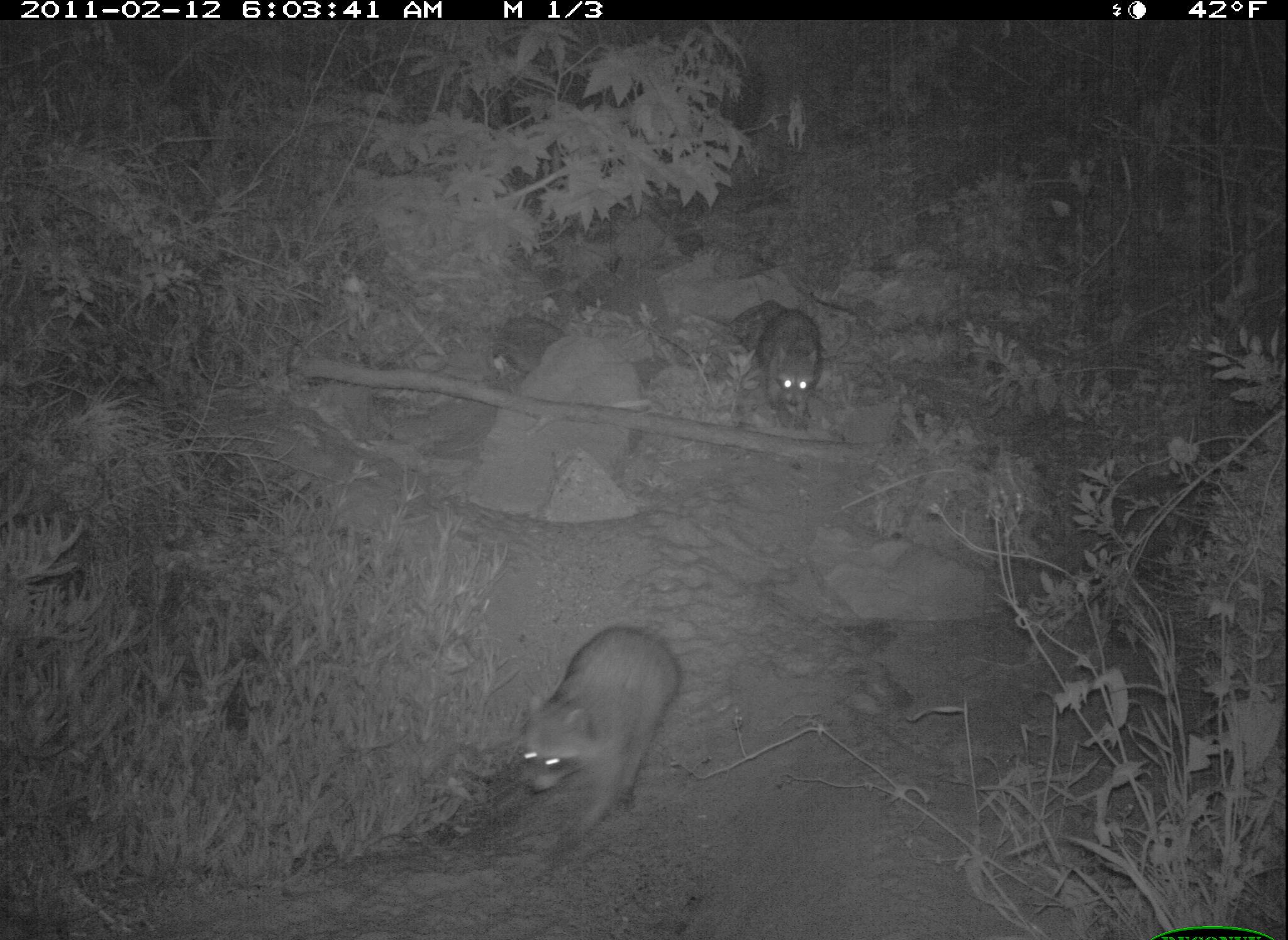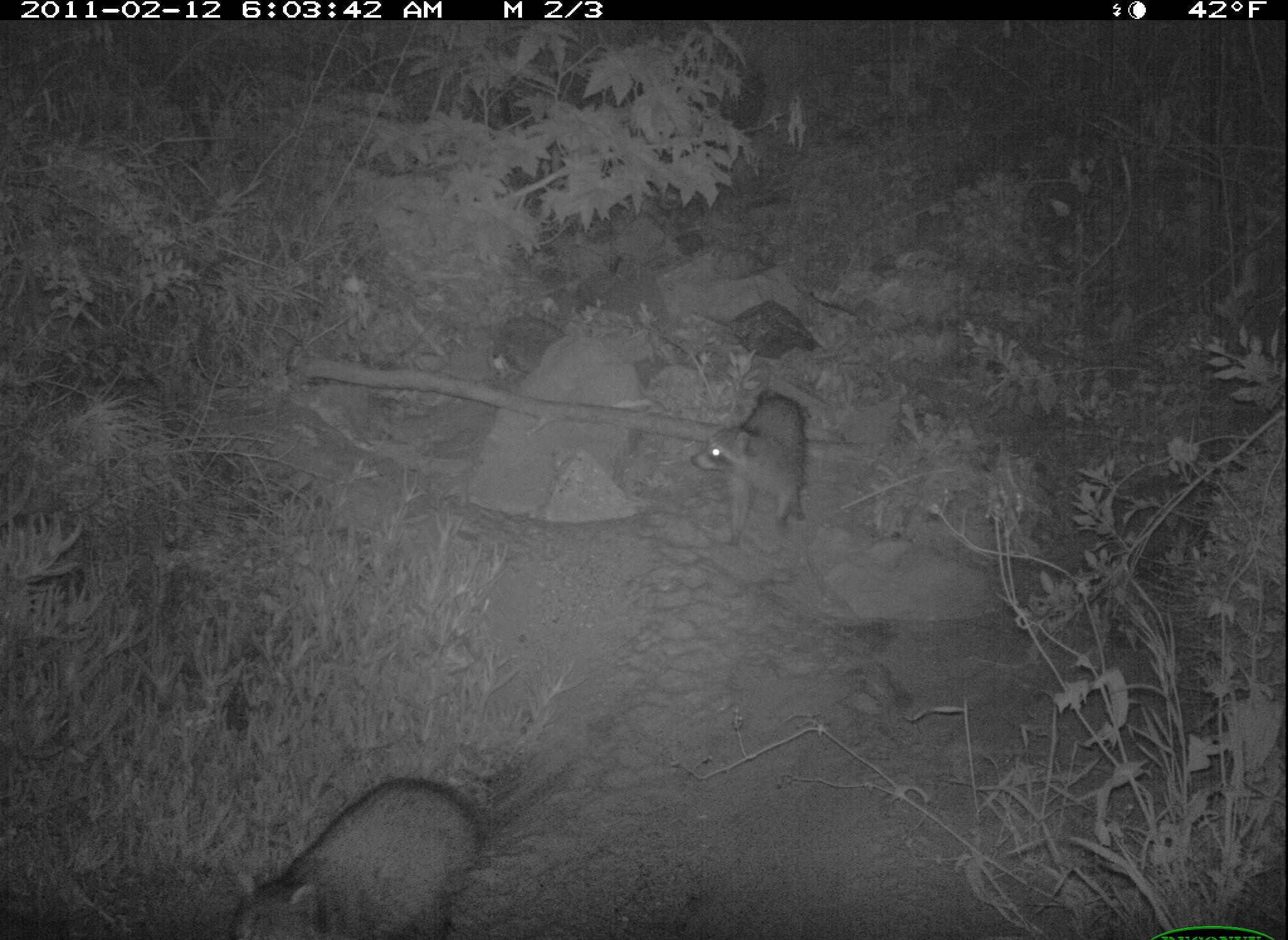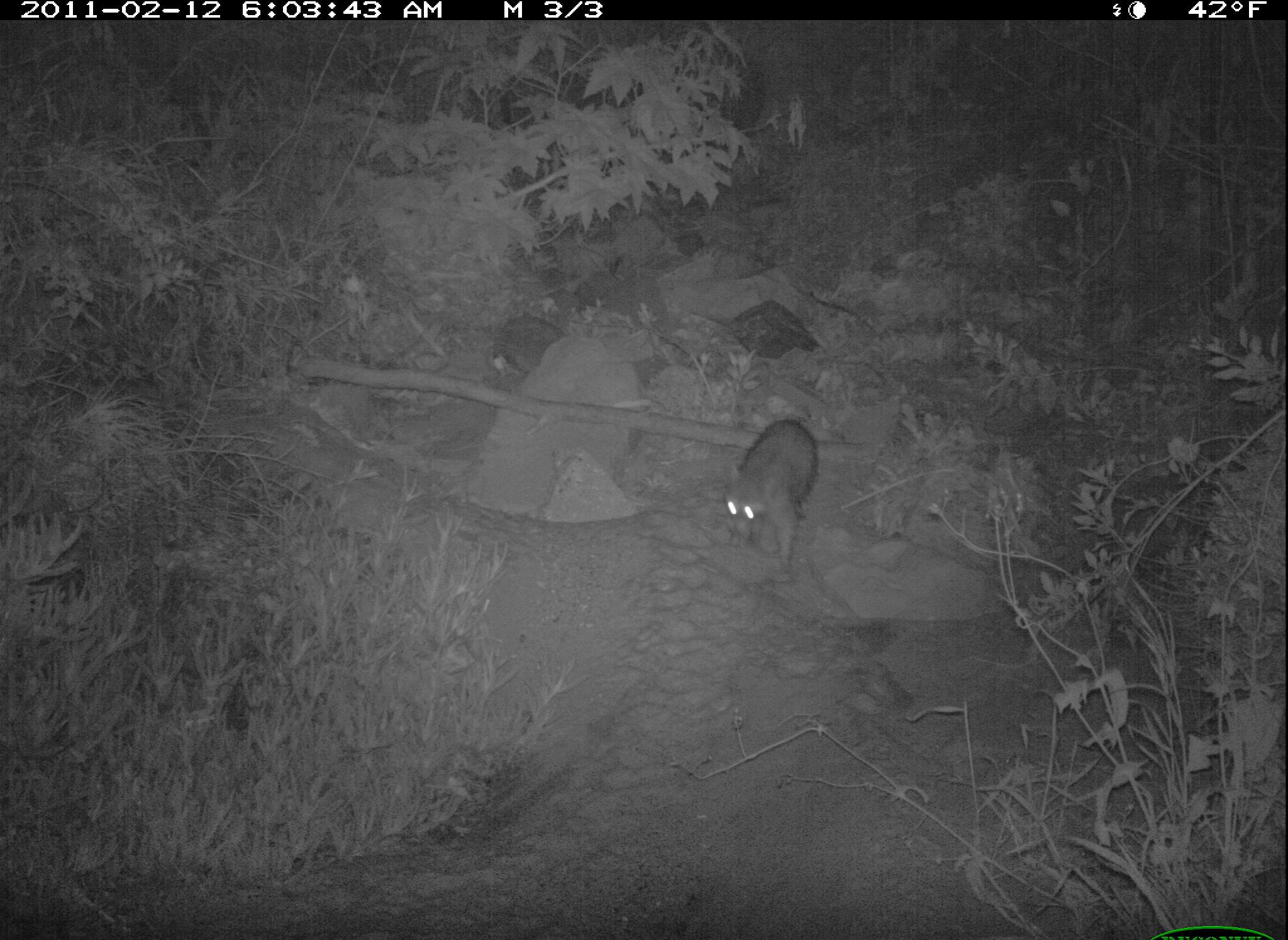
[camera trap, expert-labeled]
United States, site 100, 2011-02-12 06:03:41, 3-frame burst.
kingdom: Animalia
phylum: Chordata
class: Mammalia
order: Carnivora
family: Procyonidae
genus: Procyon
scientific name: Procyon lotor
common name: raccoon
Raccoon (Procyon lotor).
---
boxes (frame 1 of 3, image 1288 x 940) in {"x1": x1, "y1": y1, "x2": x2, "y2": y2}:
raccoon: {"x1": 504, "y1": 599, "x2": 700, "y2": 850}; {"x1": 702, "y1": 280, "x2": 837, "y2": 437}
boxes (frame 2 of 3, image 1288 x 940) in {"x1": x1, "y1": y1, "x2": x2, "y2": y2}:
raccoon: {"x1": 221, "y1": 765, "x2": 502, "y2": 940}; {"x1": 638, "y1": 341, "x2": 858, "y2": 562}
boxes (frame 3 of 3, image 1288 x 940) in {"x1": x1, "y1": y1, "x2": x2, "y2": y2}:
raccoon: {"x1": 712, "y1": 406, "x2": 857, "y2": 577}